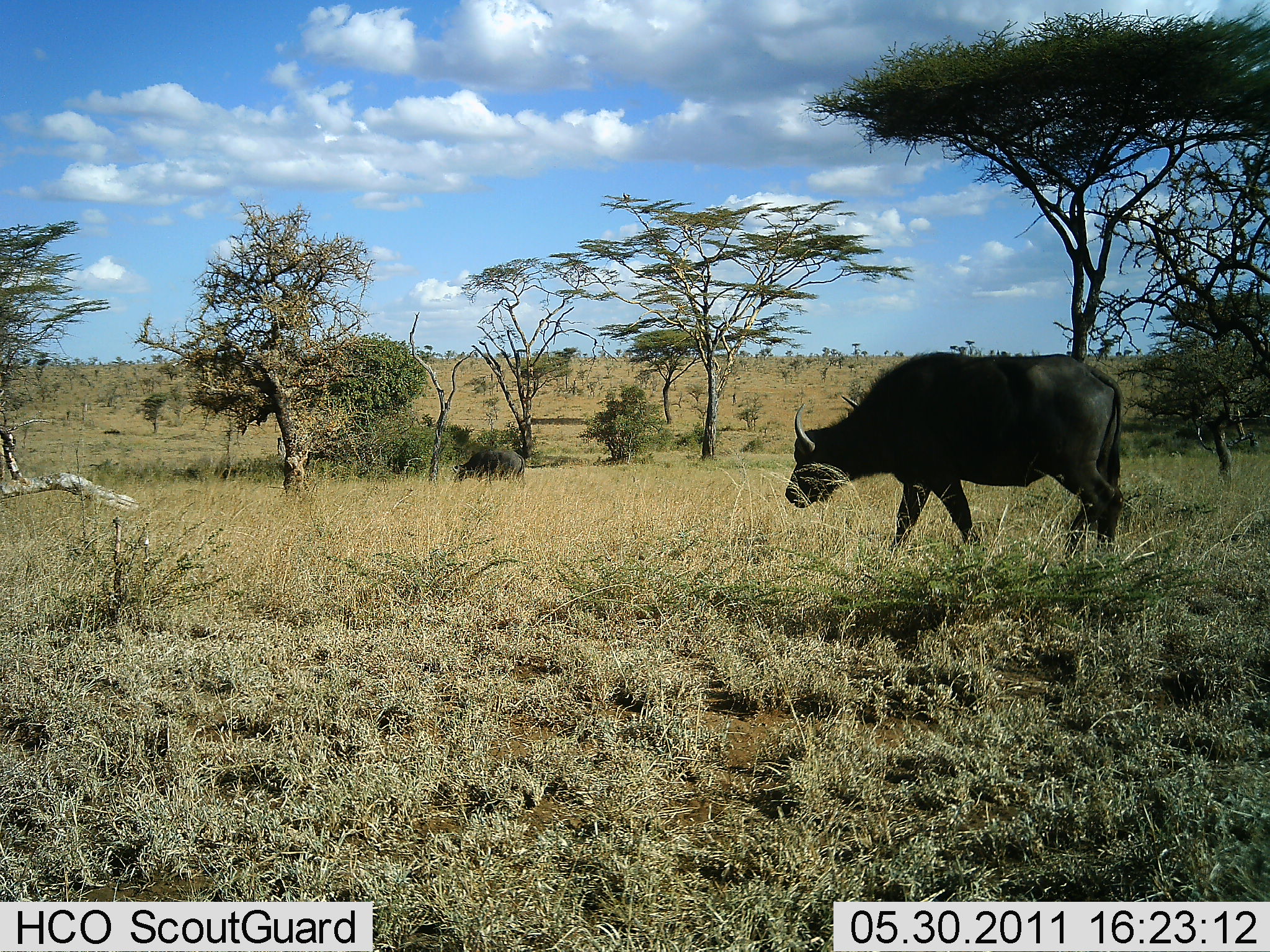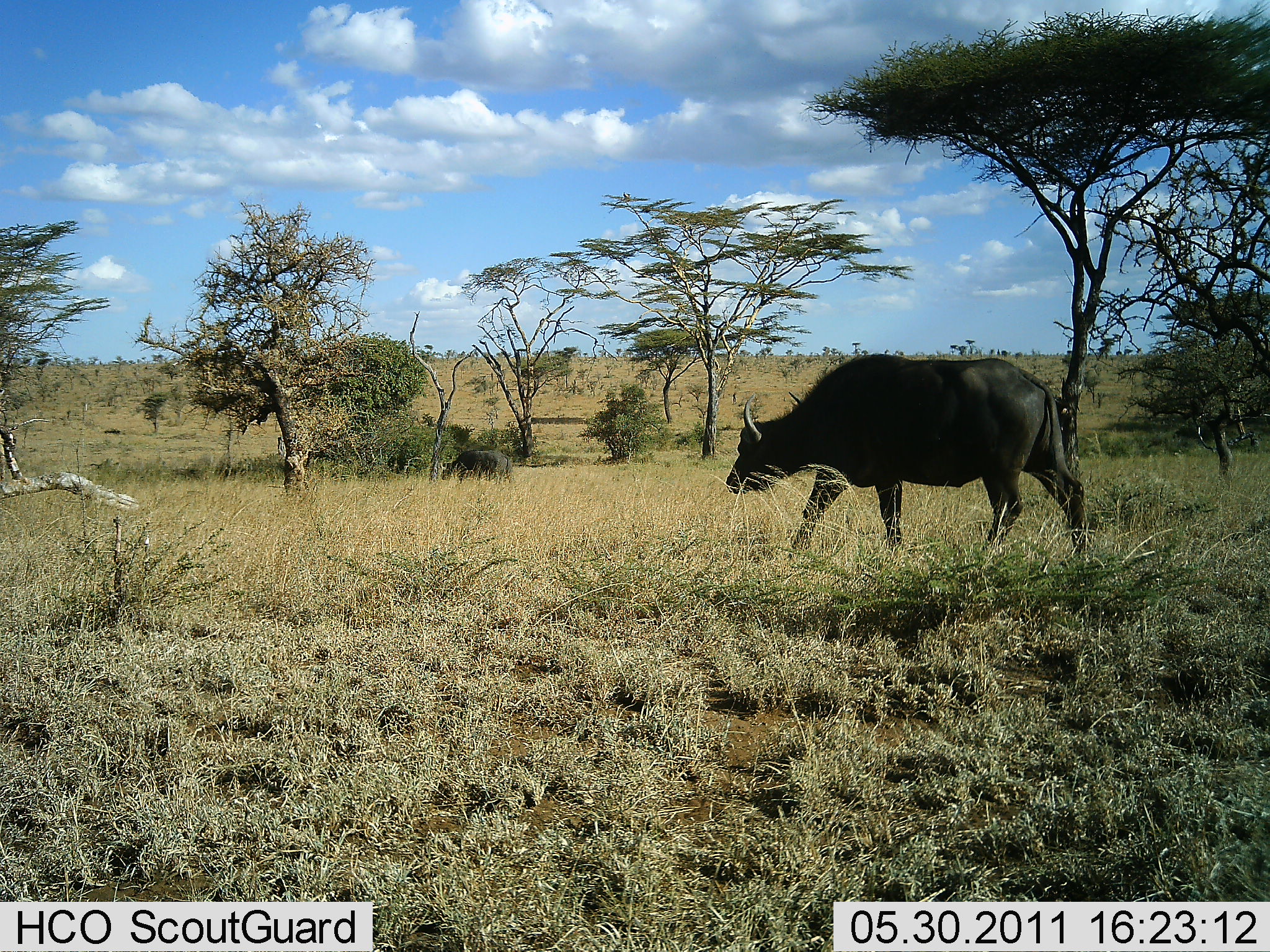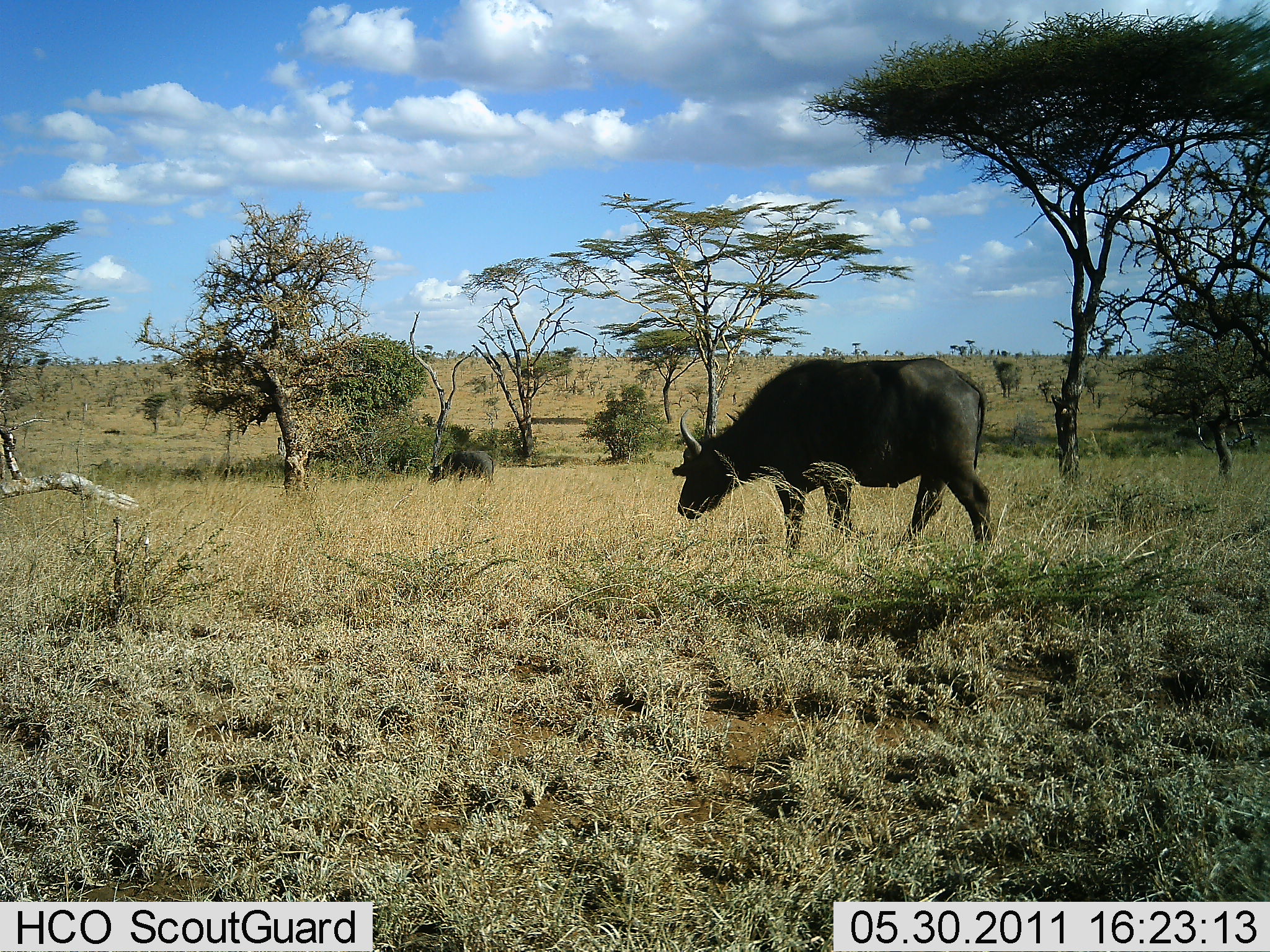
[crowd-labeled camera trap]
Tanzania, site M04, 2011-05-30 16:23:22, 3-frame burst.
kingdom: Animalia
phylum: Chordata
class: Mammalia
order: Artiodactyla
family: Bovidae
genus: Syncerus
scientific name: Syncerus caffer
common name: cape buffalo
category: buffalo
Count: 2.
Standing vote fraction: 0%.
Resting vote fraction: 0%.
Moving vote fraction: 100%.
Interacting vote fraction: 0%.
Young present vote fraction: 18%.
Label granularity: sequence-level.